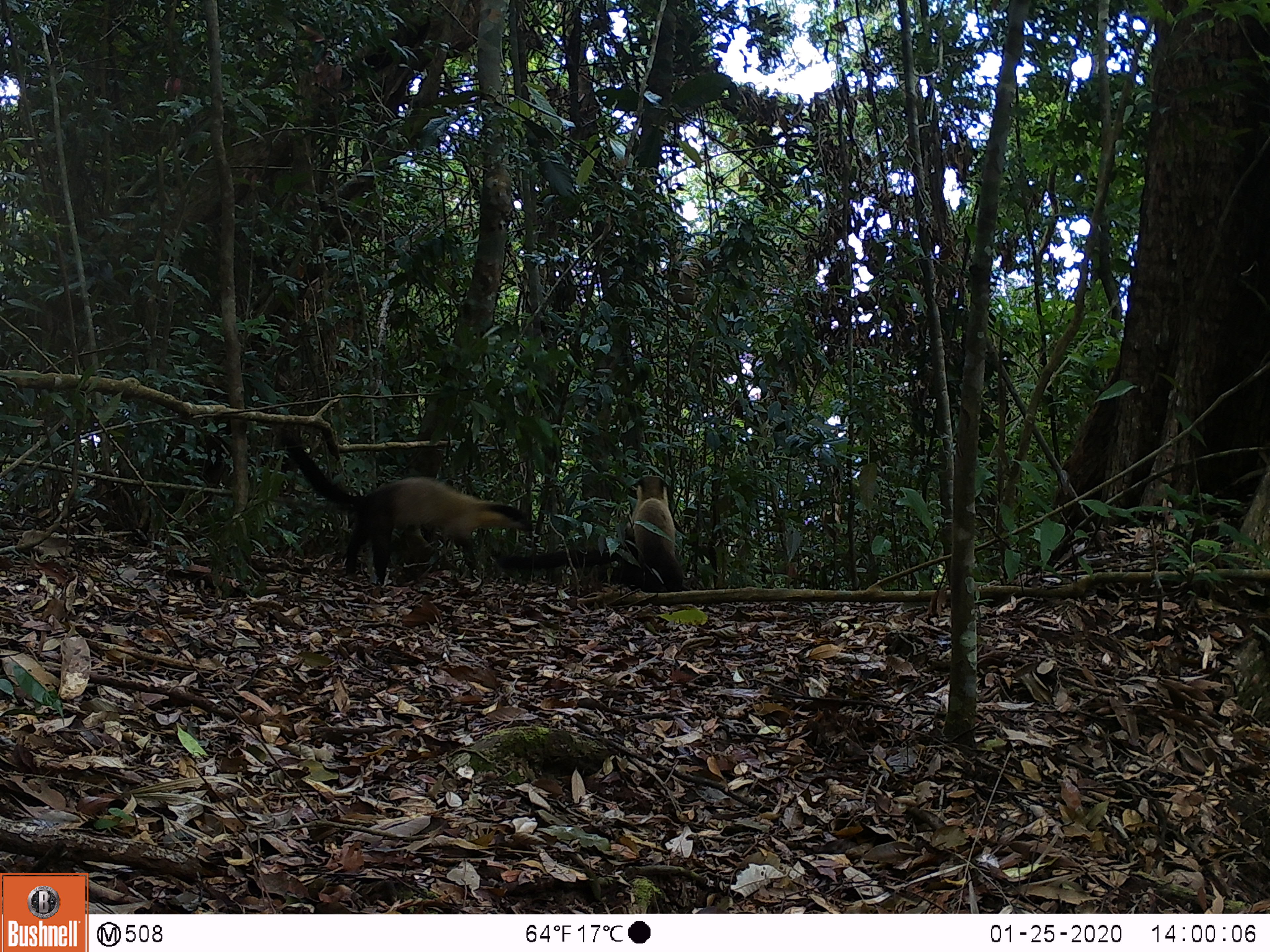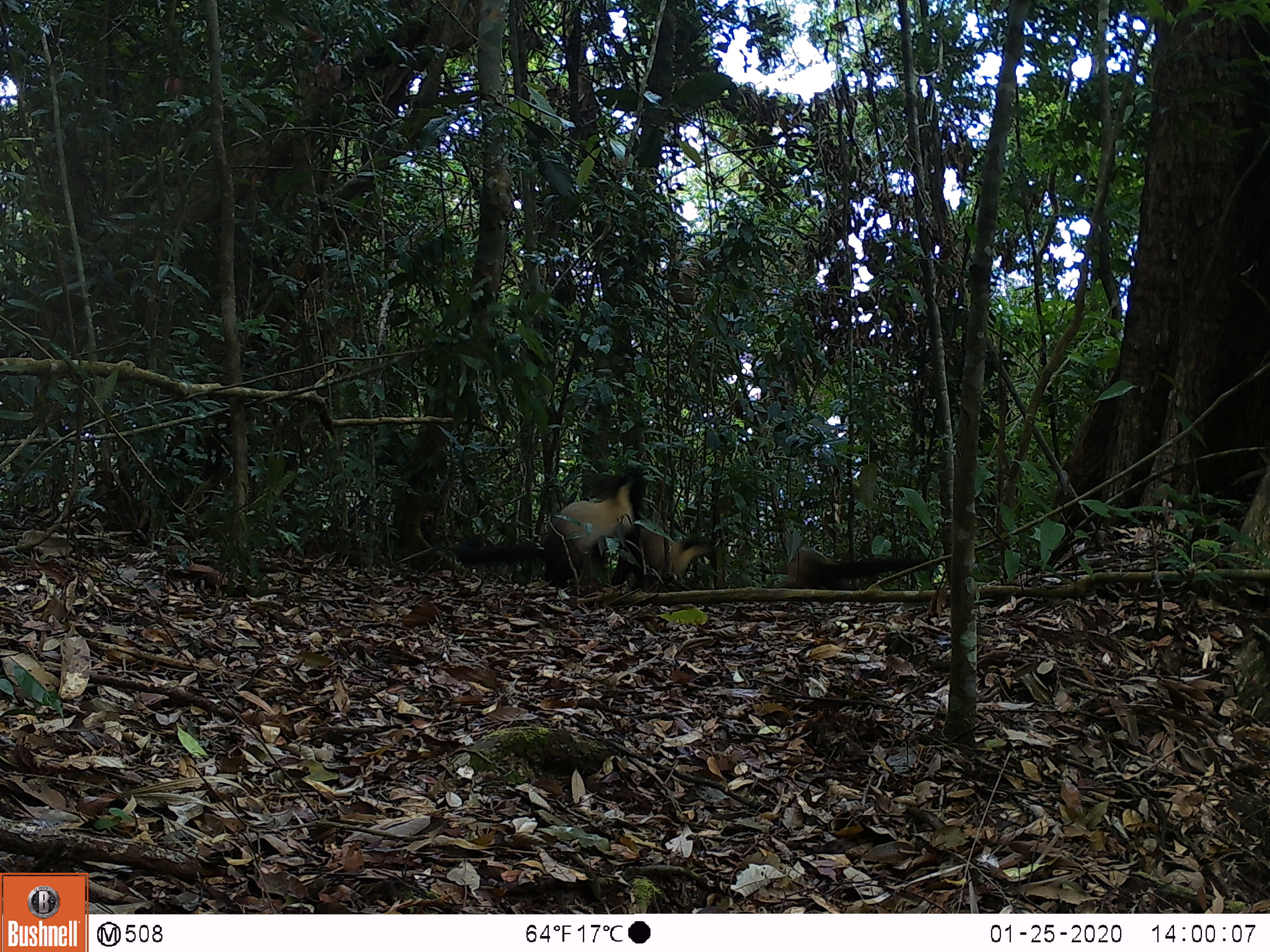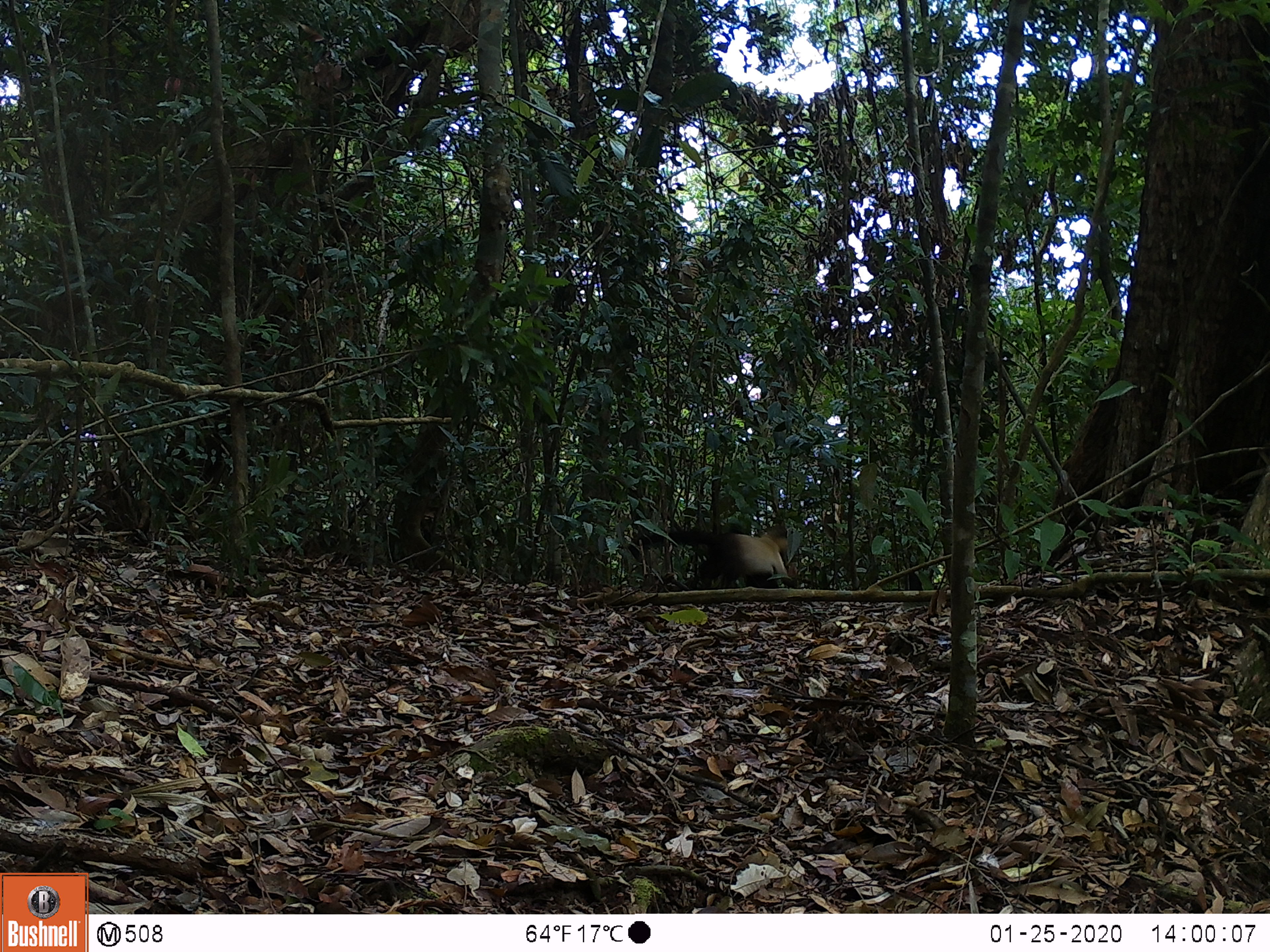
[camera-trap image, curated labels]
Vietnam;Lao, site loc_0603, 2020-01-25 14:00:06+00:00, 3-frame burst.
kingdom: Animalia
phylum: Chordata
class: Mammalia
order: Carnivora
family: Mustelidae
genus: Martes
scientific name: Martes flavigula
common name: yellow-throated marten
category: yellow throated marten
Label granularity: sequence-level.